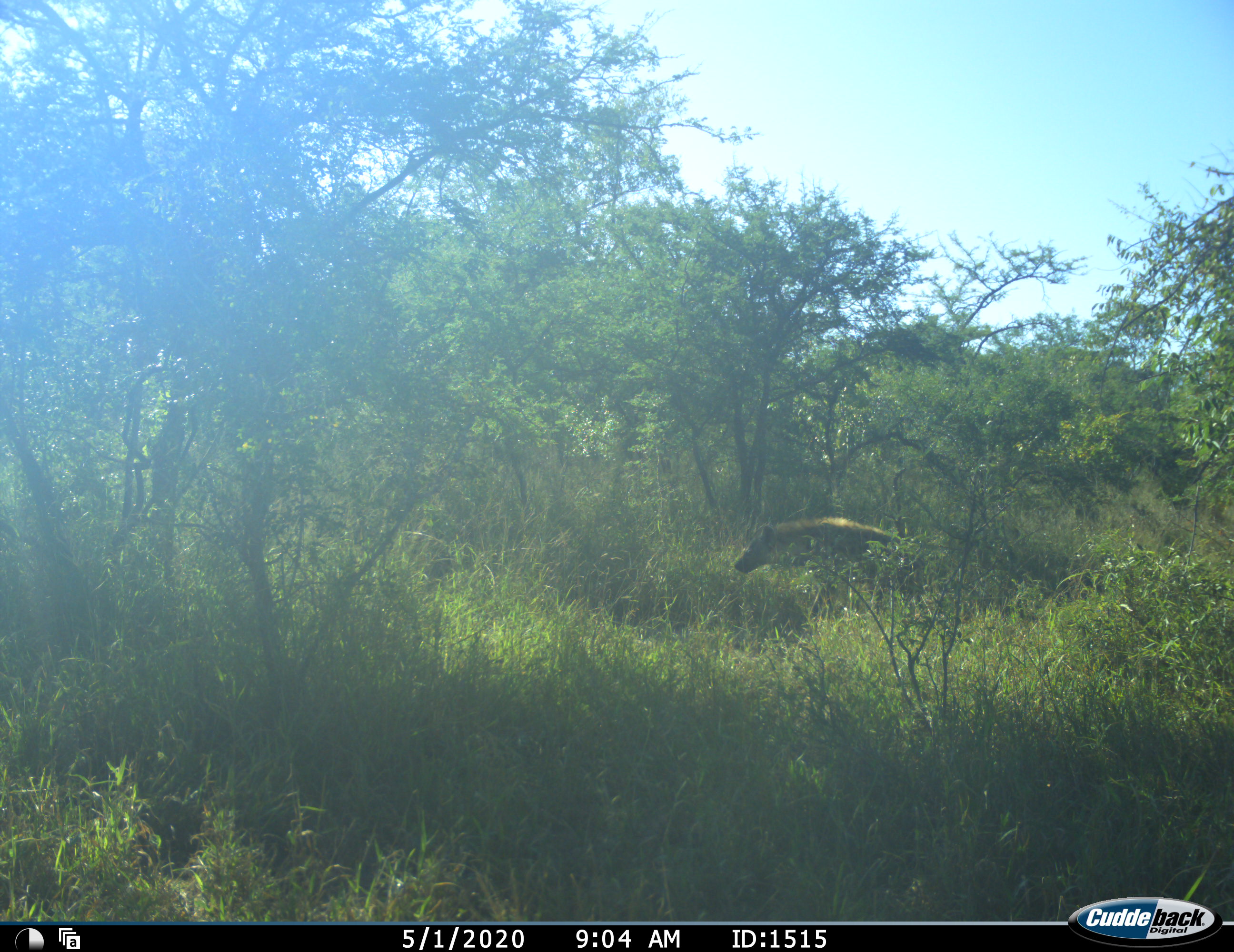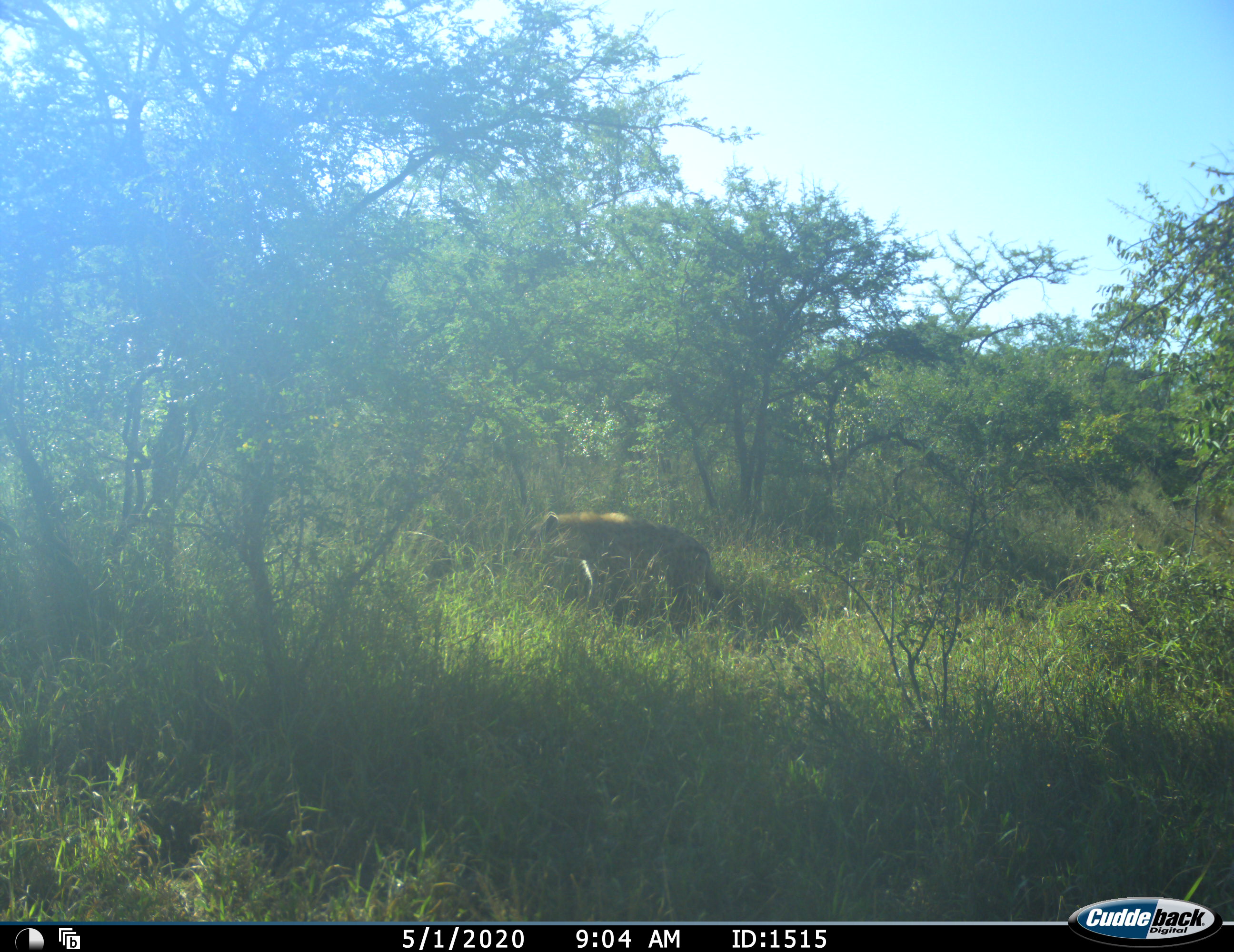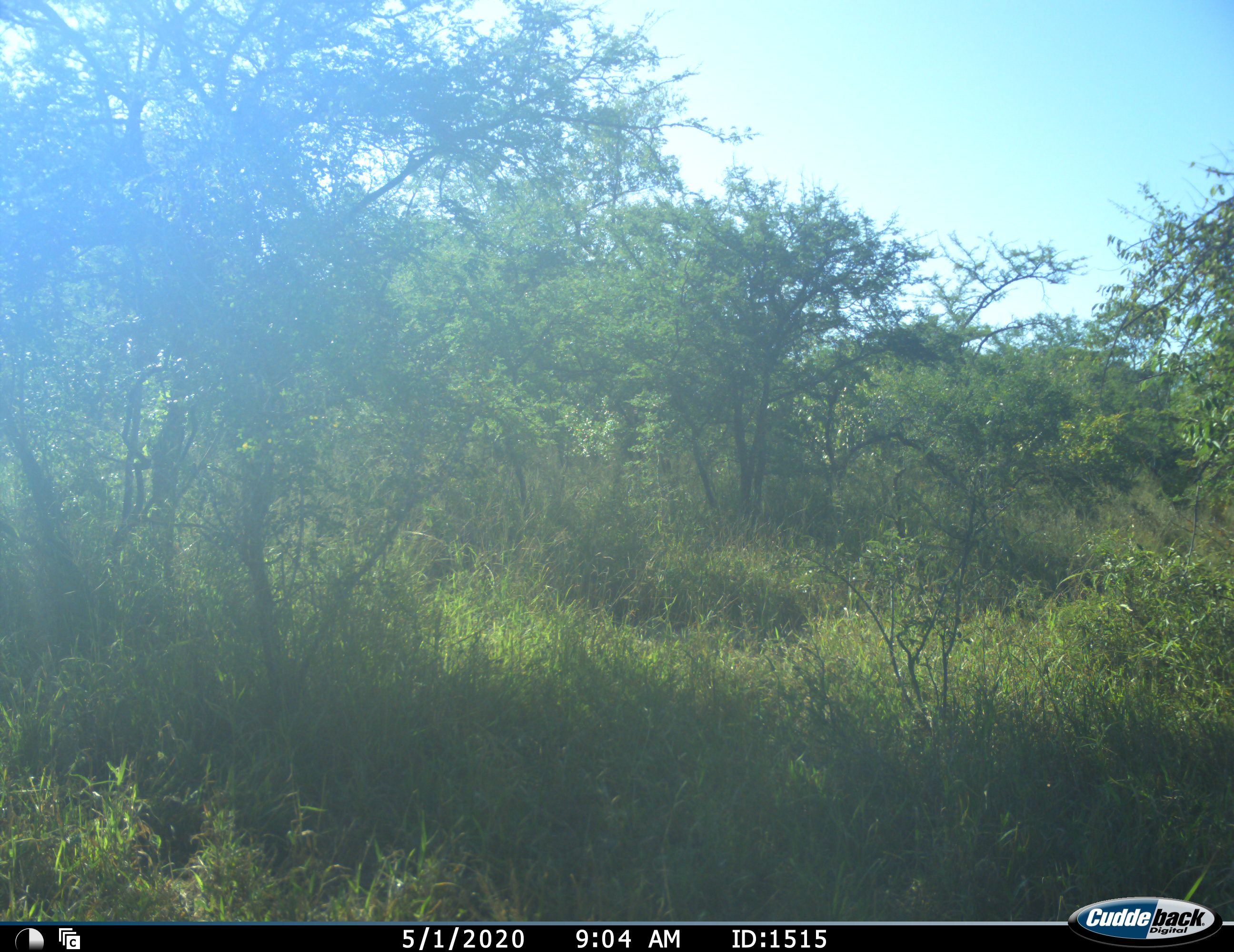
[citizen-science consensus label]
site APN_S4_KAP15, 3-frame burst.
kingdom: Animalia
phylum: Chordata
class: Mammalia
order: Carnivora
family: Hyaenidae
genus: Crocuta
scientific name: Crocuta crocuta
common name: spotted hyena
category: hyenaspotted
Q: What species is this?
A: Hyenaspotted (spotted hyena) (Crocuta crocuta).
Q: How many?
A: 1.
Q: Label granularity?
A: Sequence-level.